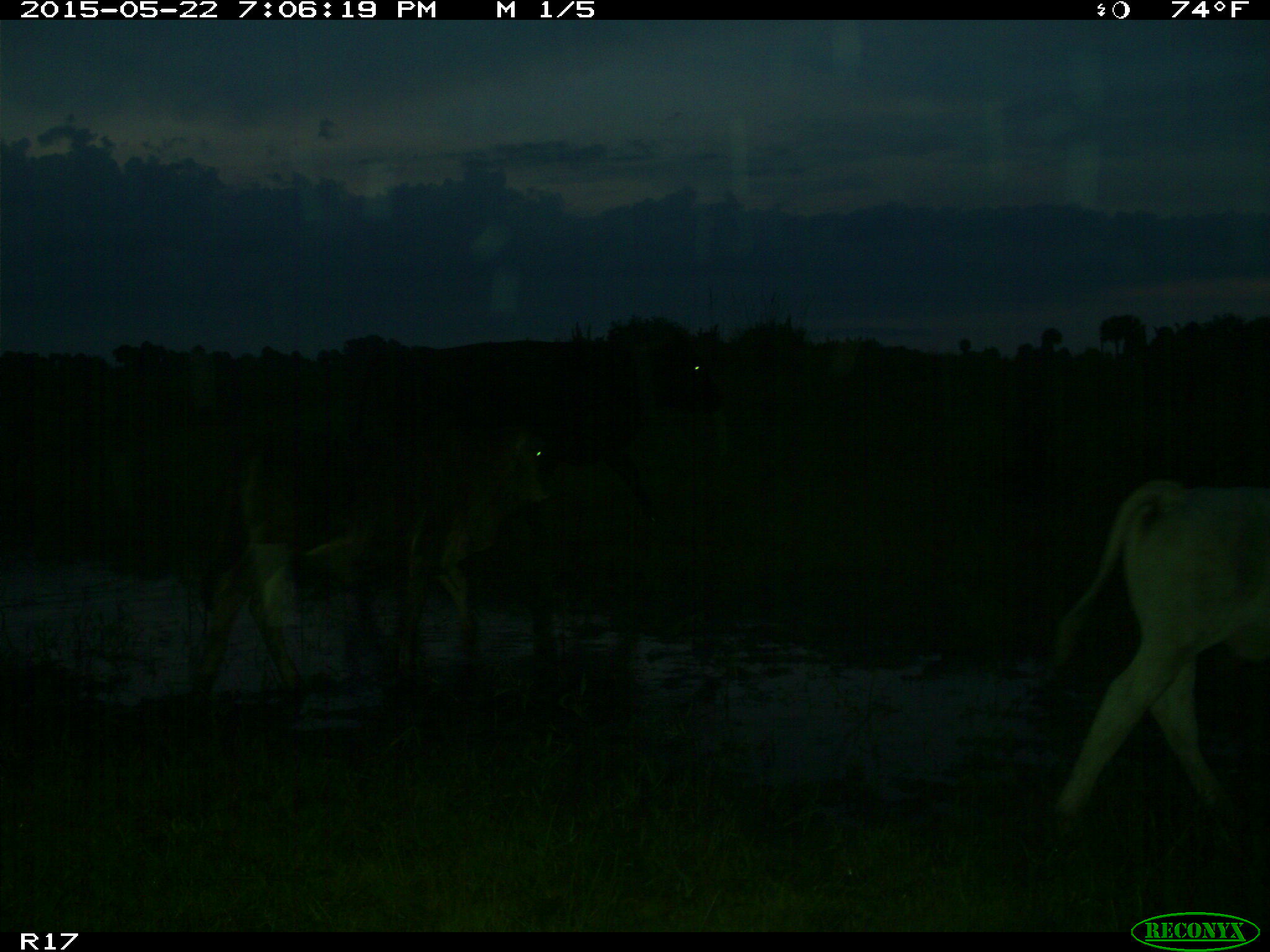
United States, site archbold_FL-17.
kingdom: Animalia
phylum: Chordata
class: Mammalia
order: Artiodactyla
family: Bovidae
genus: Bos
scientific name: Bos taurus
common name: domestic cow